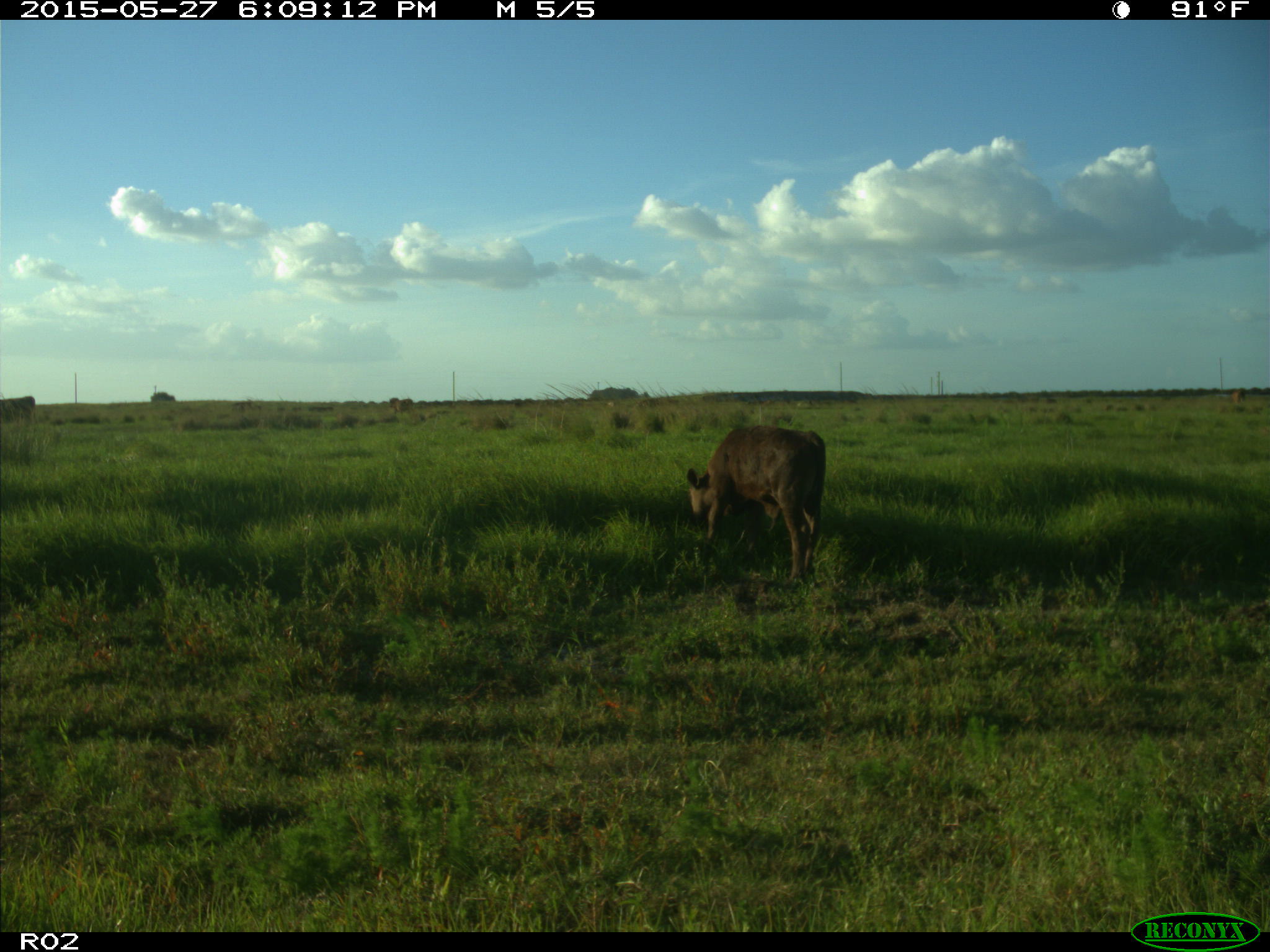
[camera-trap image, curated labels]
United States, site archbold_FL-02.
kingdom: Animalia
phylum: Chordata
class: Mammalia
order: Artiodactyla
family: Bovidae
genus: Bos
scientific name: Bos taurus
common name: domestic cow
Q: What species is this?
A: Bos taurus (domestic cow).